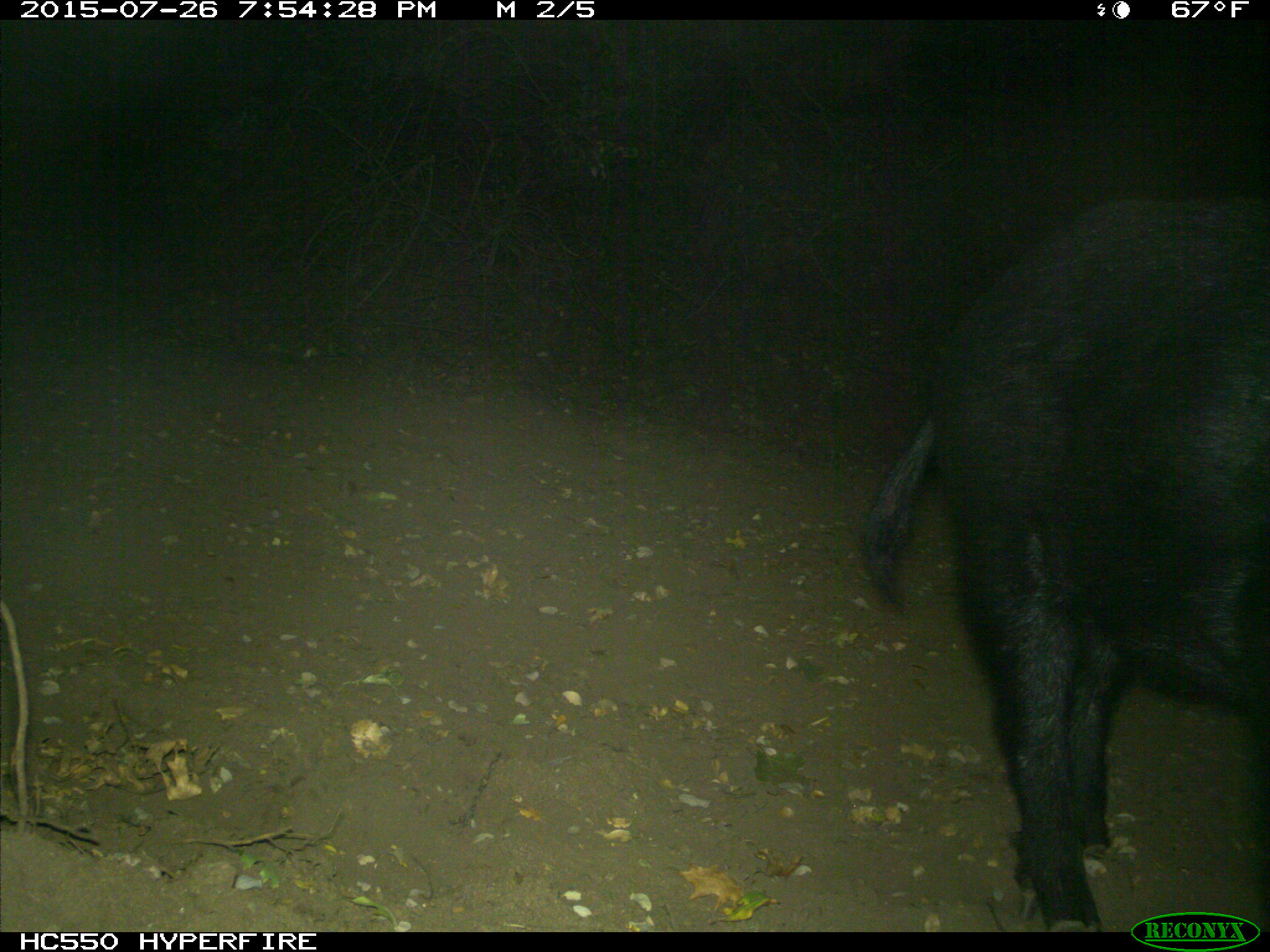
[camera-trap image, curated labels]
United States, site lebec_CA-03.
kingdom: Animalia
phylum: Chordata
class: Mammalia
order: Artiodactyla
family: Suidae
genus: Sus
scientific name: Sus scrofa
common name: wild boar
Sus scrofa (wild boar).